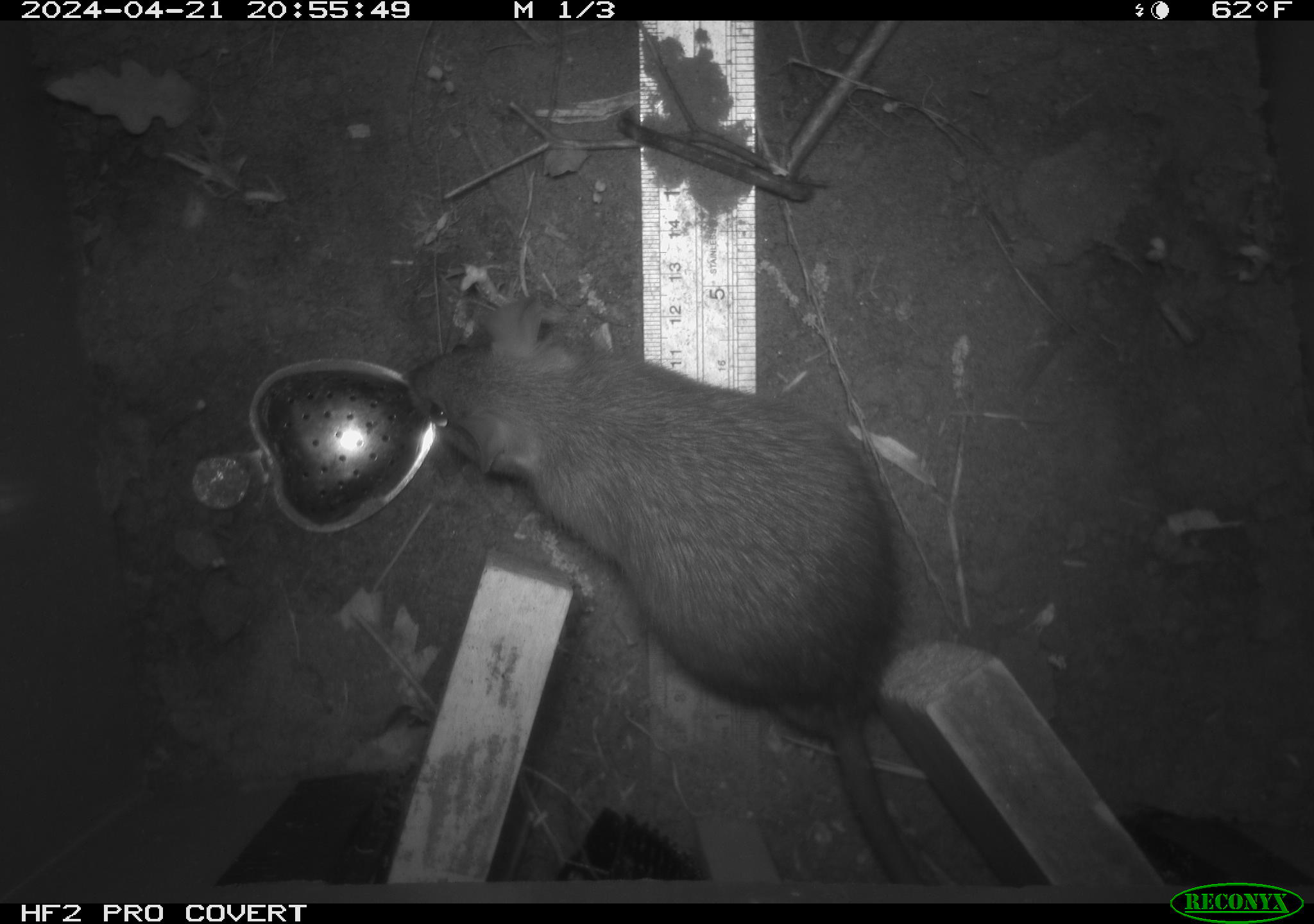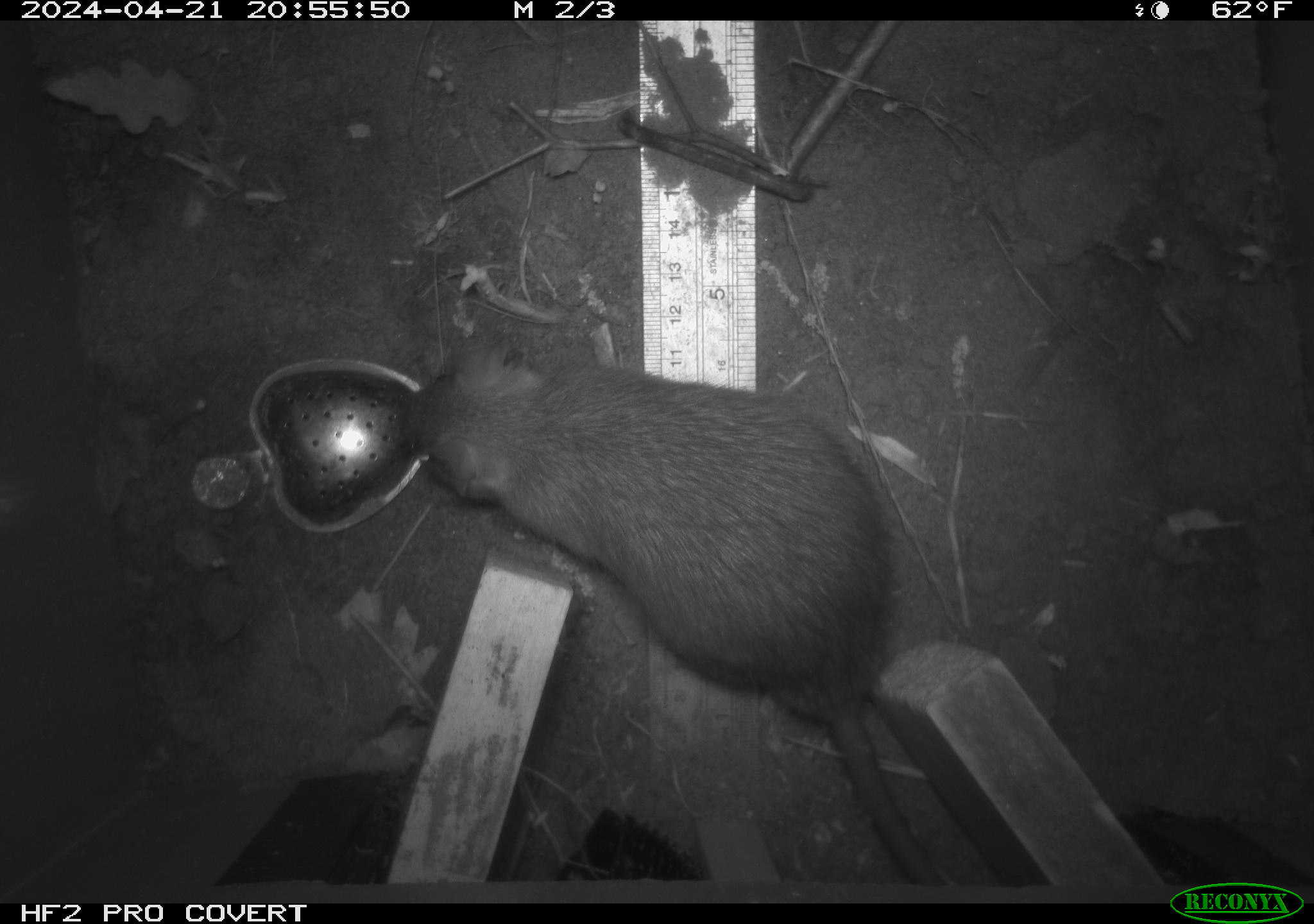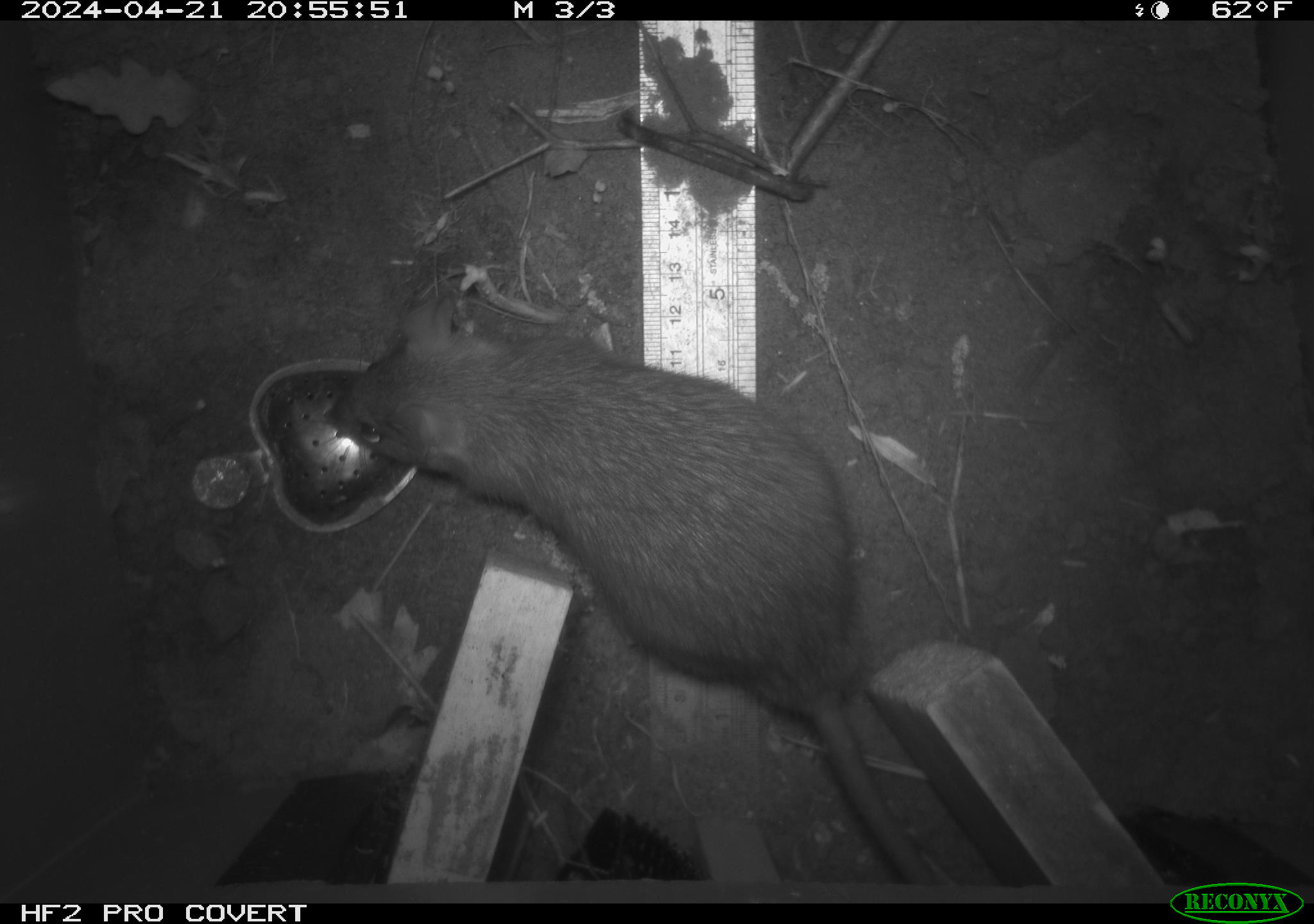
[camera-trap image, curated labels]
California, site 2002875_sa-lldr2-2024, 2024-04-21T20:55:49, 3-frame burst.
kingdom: Animalia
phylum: Chordata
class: Mammalia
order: Rodentia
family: Muridae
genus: Rattus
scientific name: Rattus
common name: rat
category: rattus species